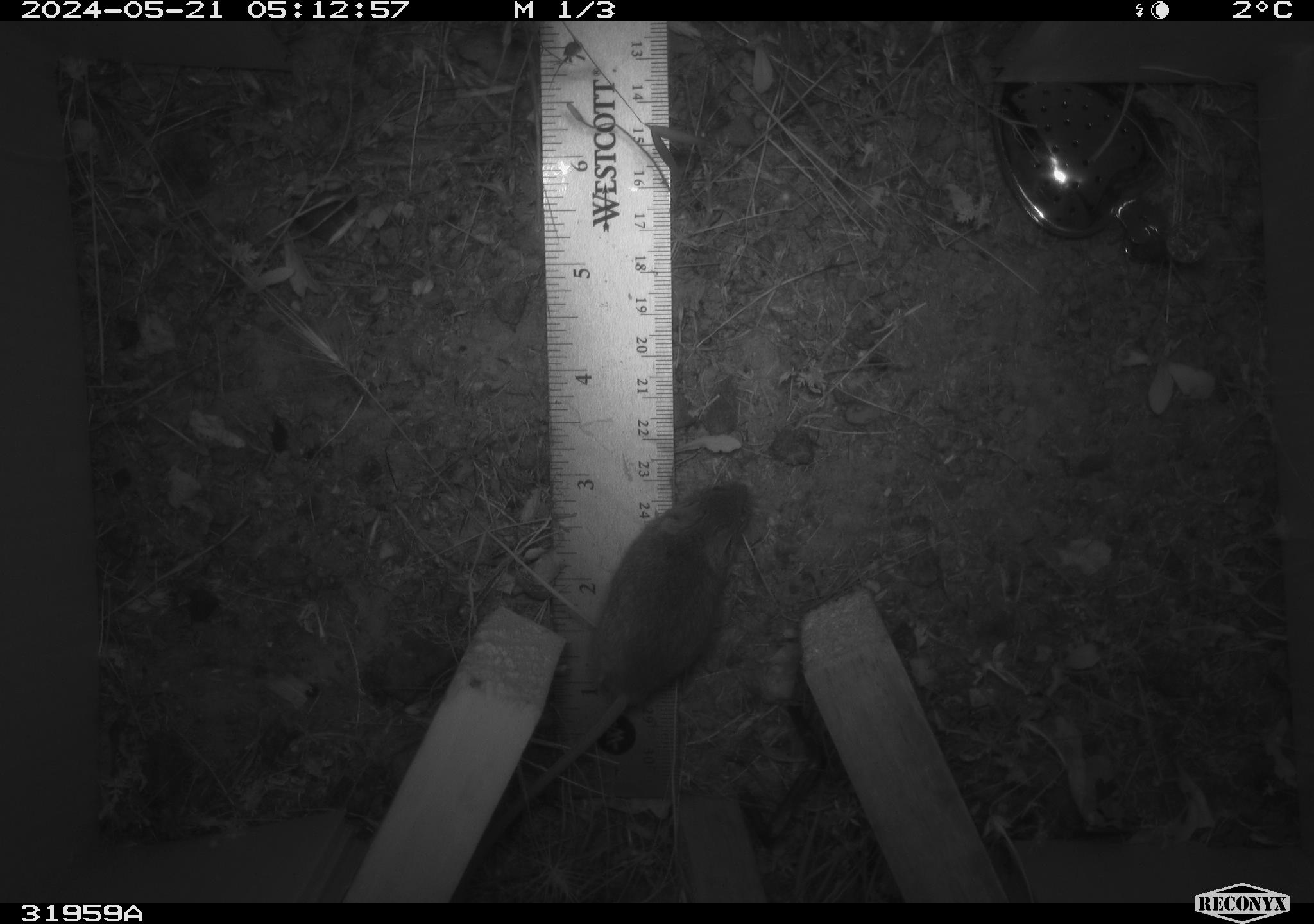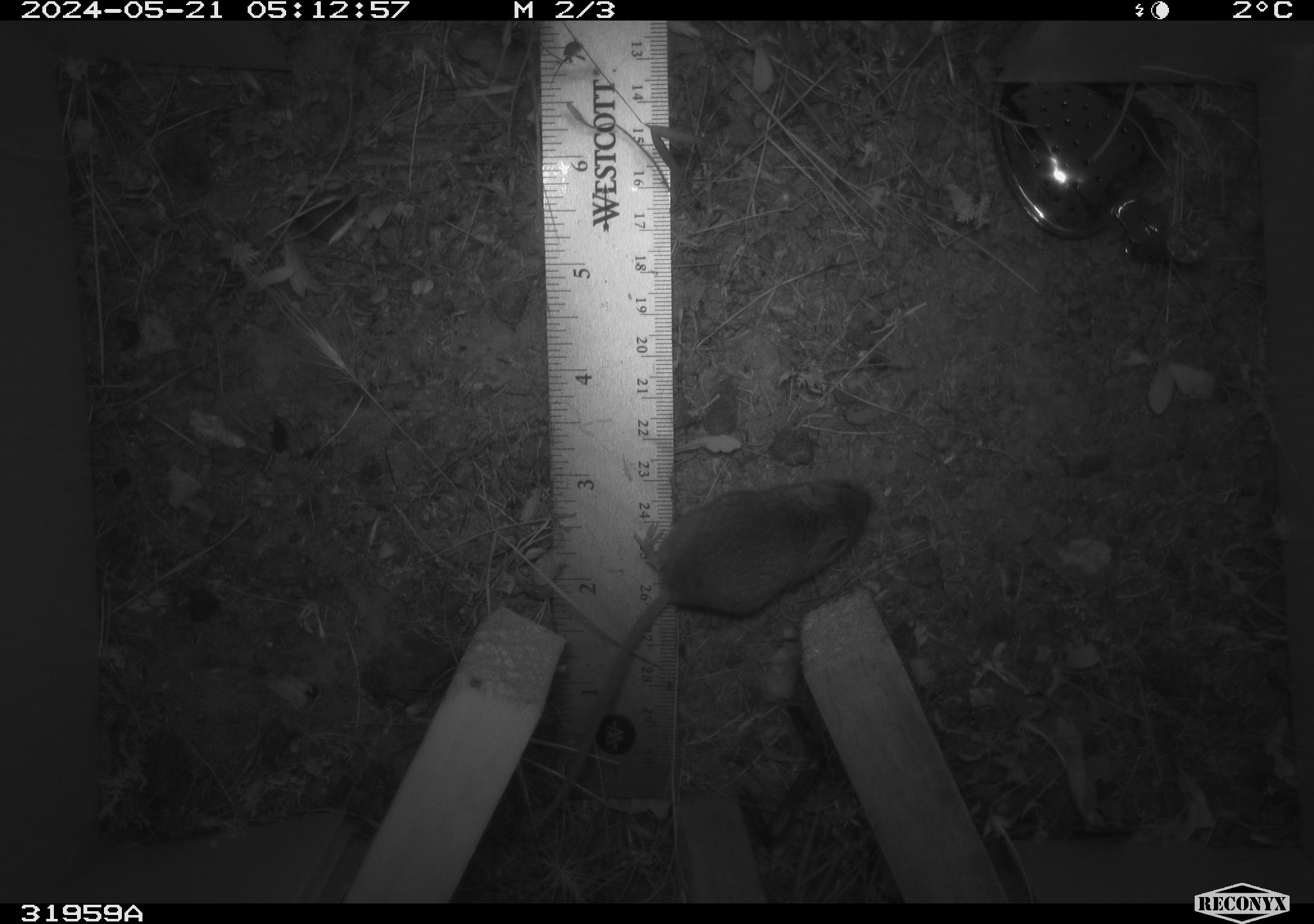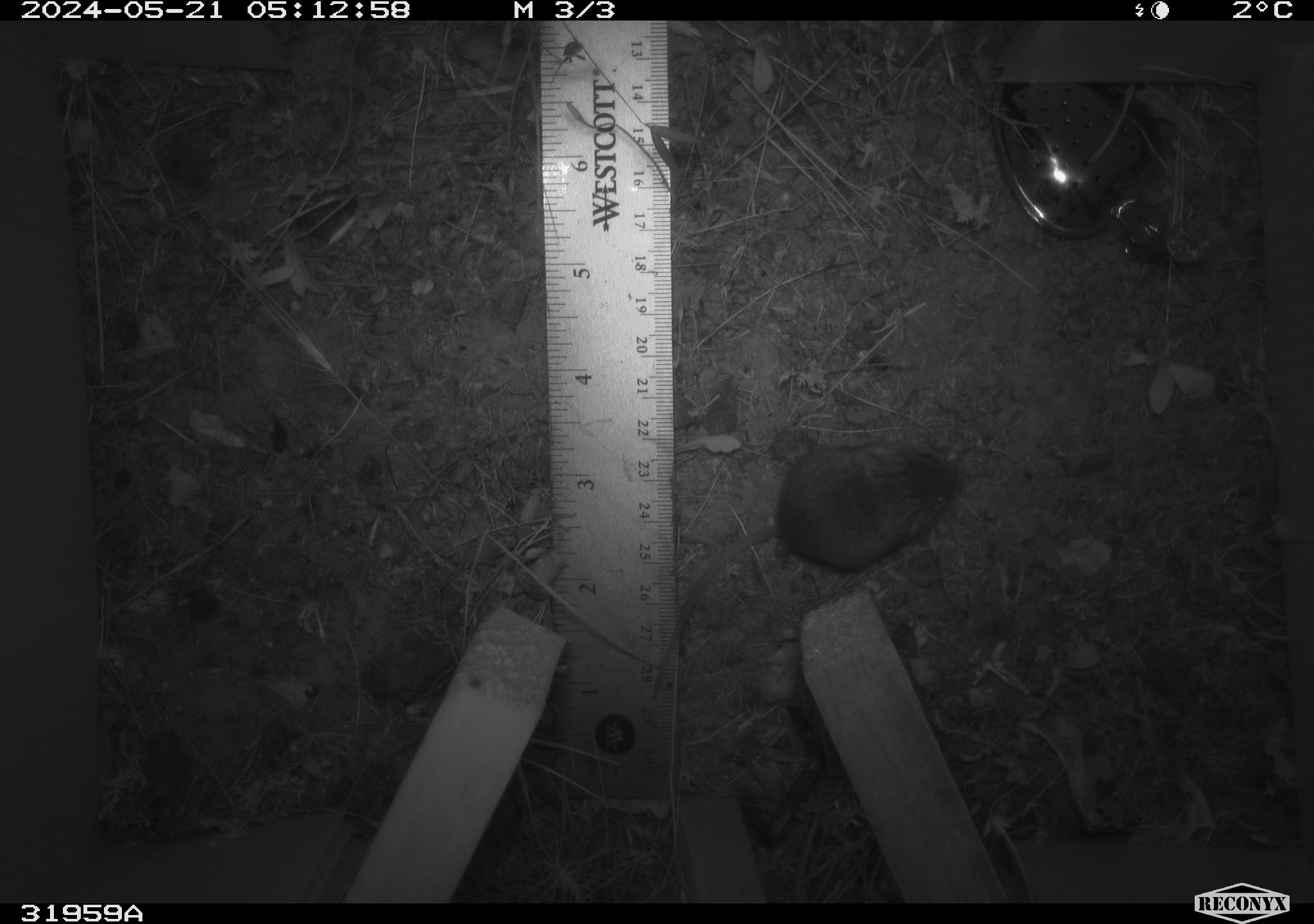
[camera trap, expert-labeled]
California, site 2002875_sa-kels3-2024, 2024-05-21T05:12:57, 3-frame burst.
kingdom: Animalia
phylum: Chordata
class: Mammalia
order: Rodentia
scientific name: Rodentia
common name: rodent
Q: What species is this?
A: Rodent (Rodentia).